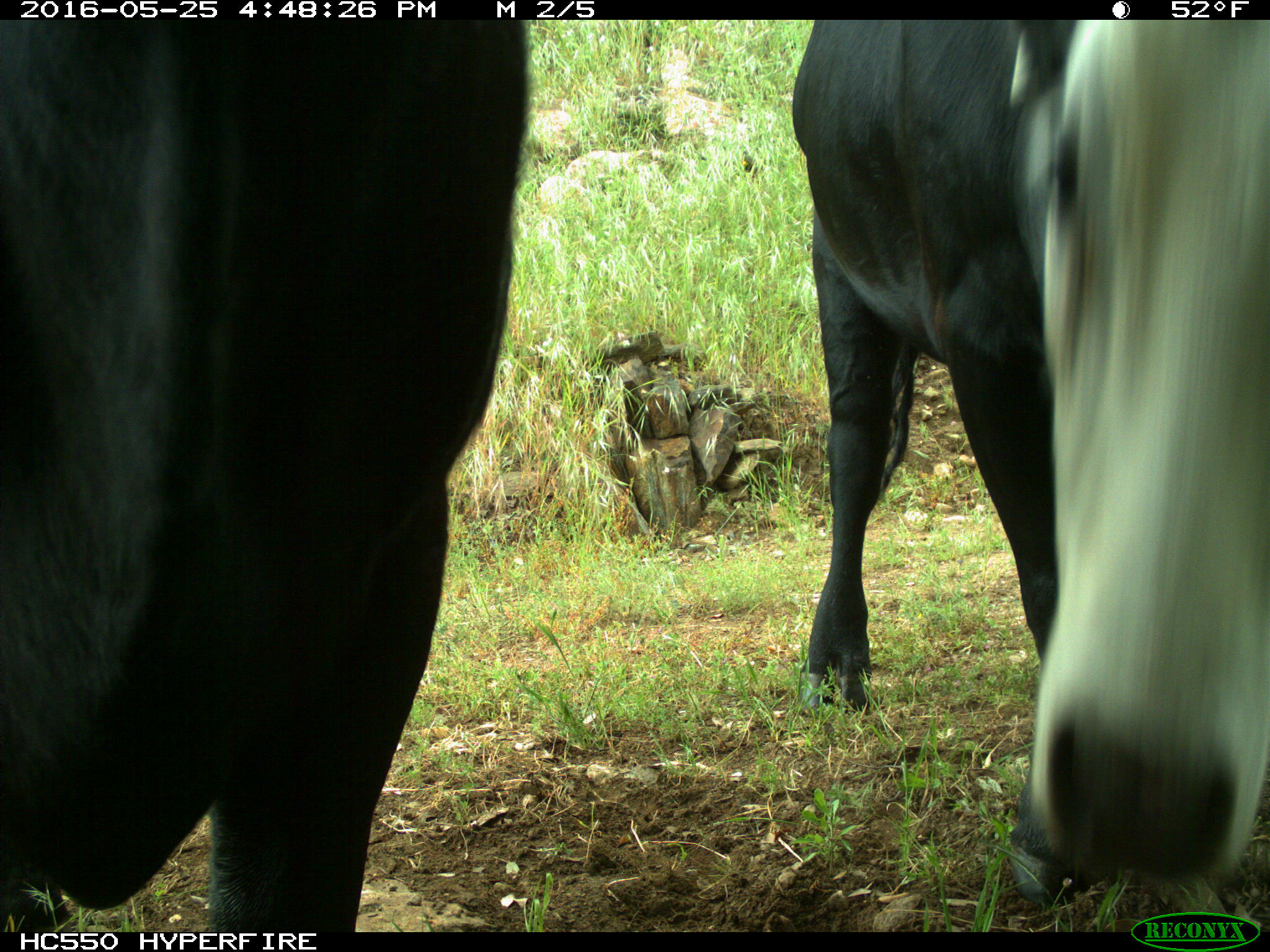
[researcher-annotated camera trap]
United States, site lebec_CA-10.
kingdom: Animalia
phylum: Chordata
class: Mammalia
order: Artiodactyla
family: Bovidae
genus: Bos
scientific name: Bos taurus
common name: domestic cow